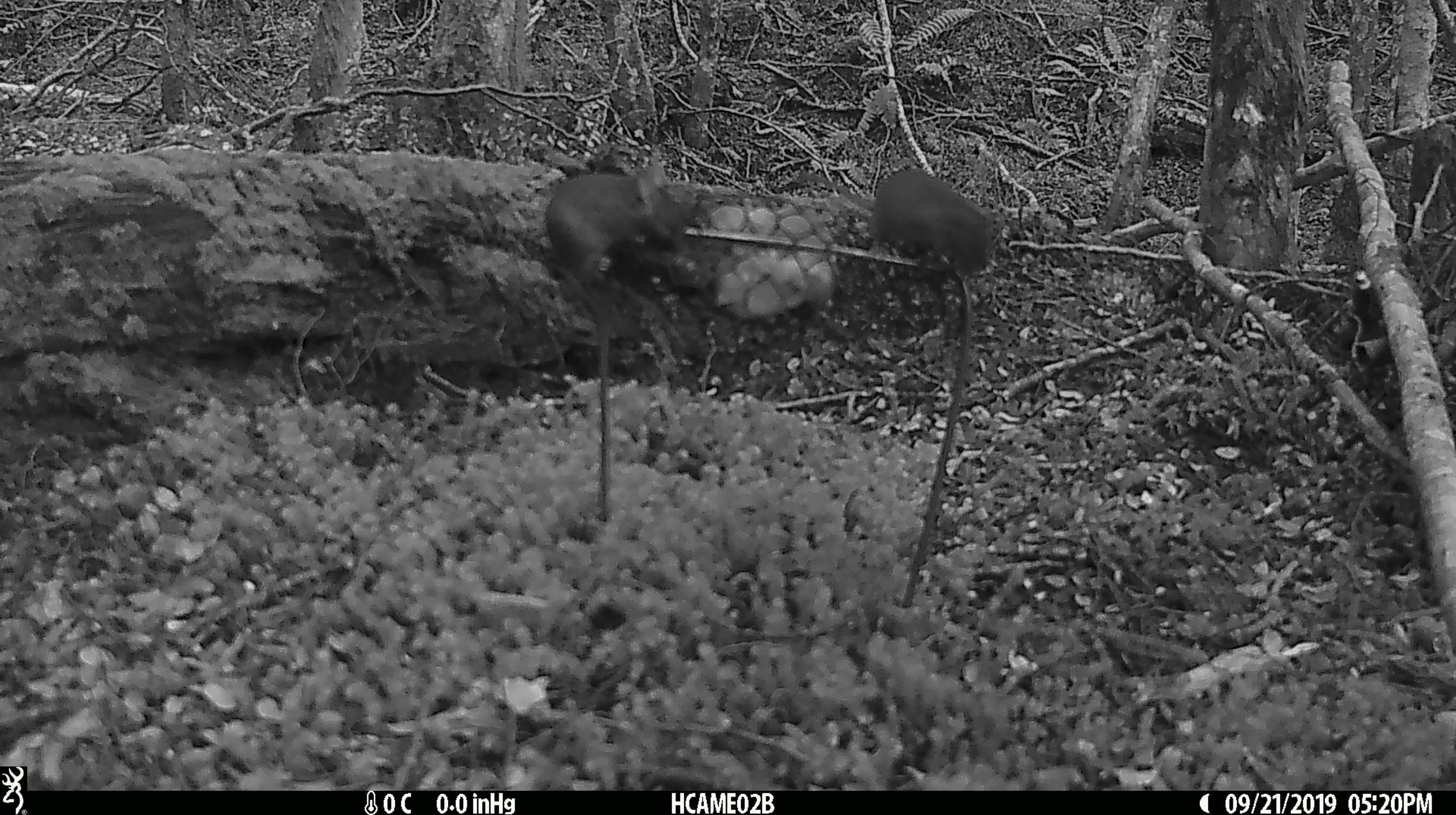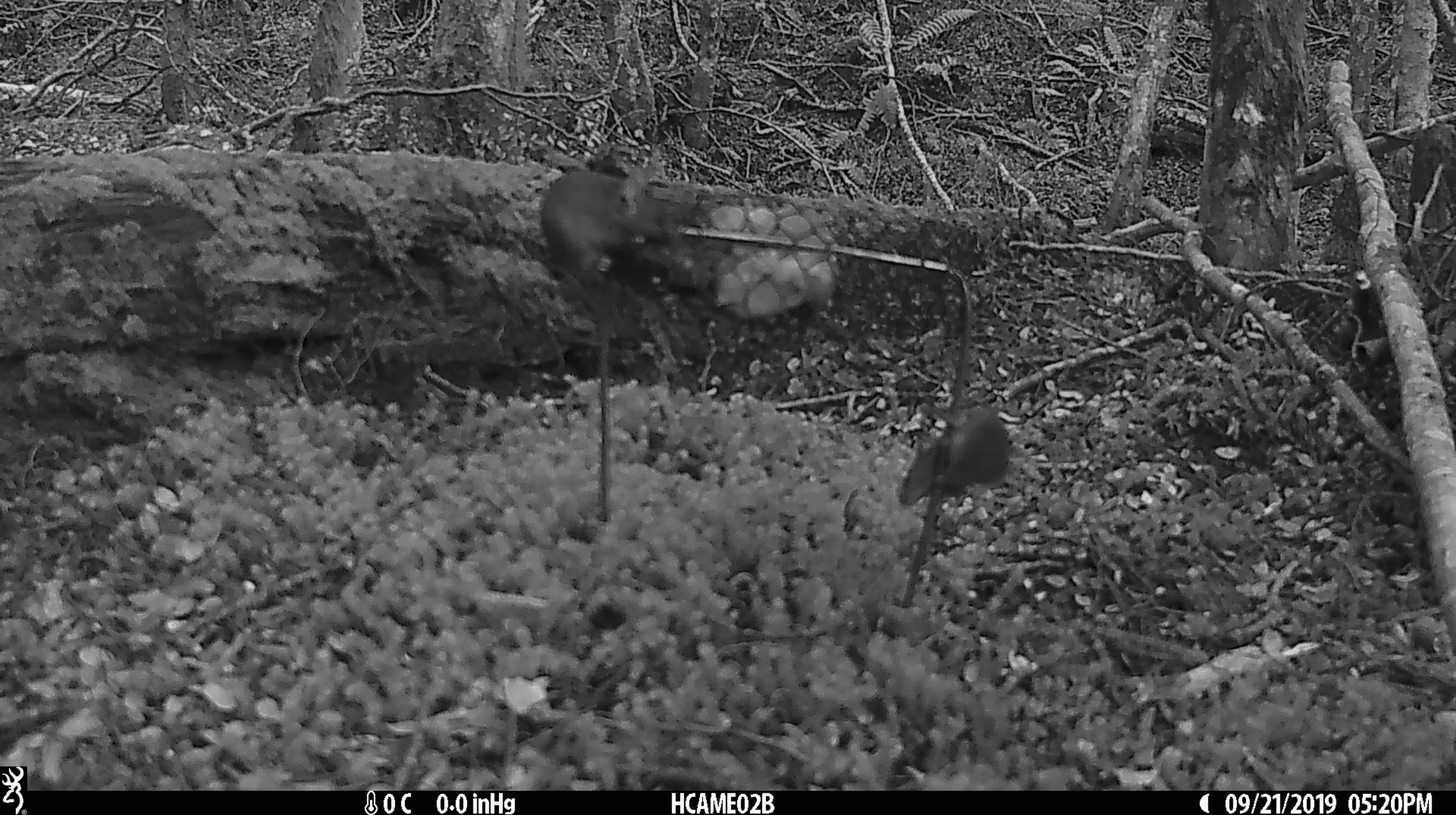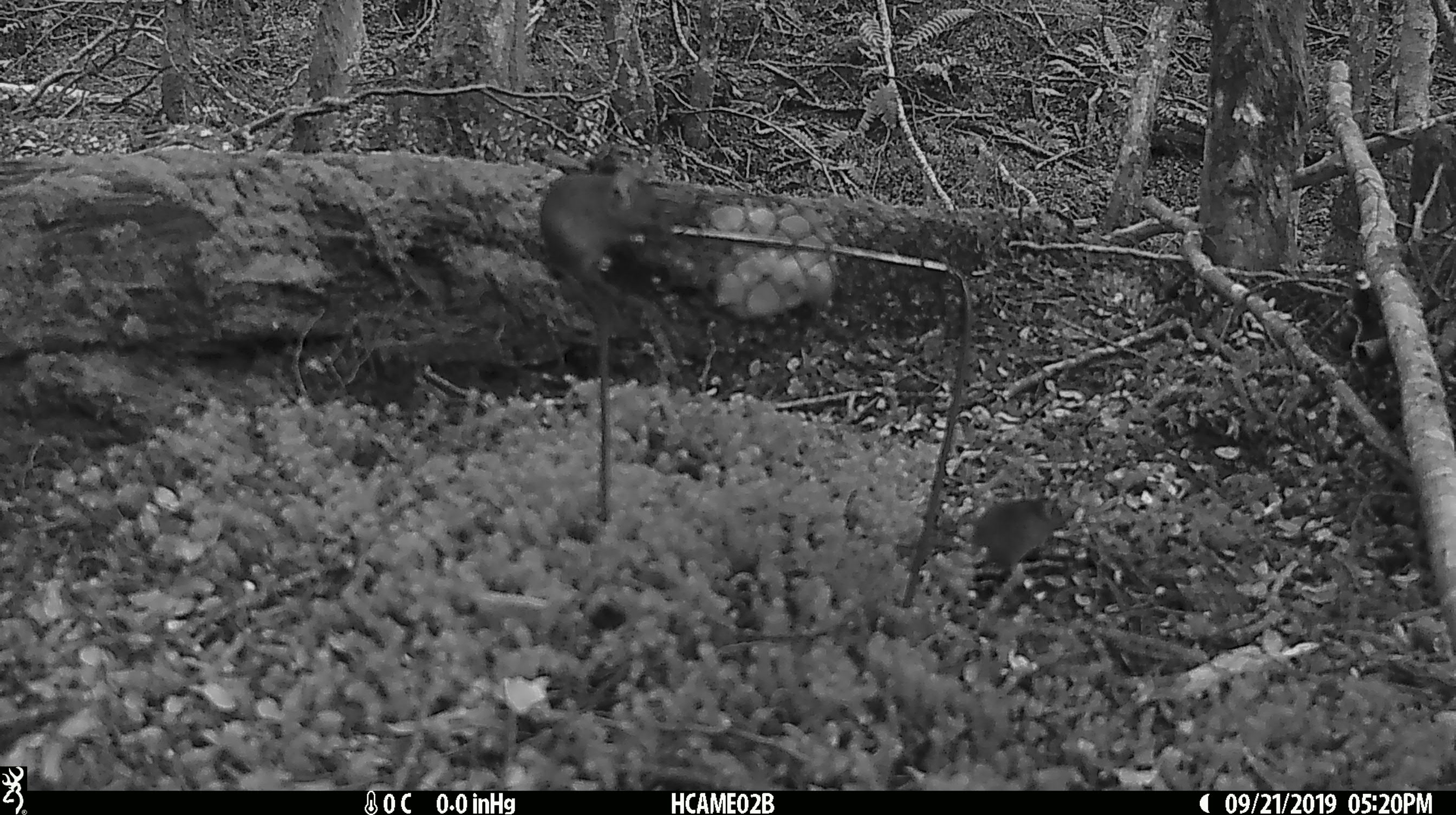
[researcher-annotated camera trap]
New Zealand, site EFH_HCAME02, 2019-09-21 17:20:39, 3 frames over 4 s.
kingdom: Animalia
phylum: Chordata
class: Mammalia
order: Rodentia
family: Muridae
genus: Mus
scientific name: Mus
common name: mouse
Mouse (Mus).